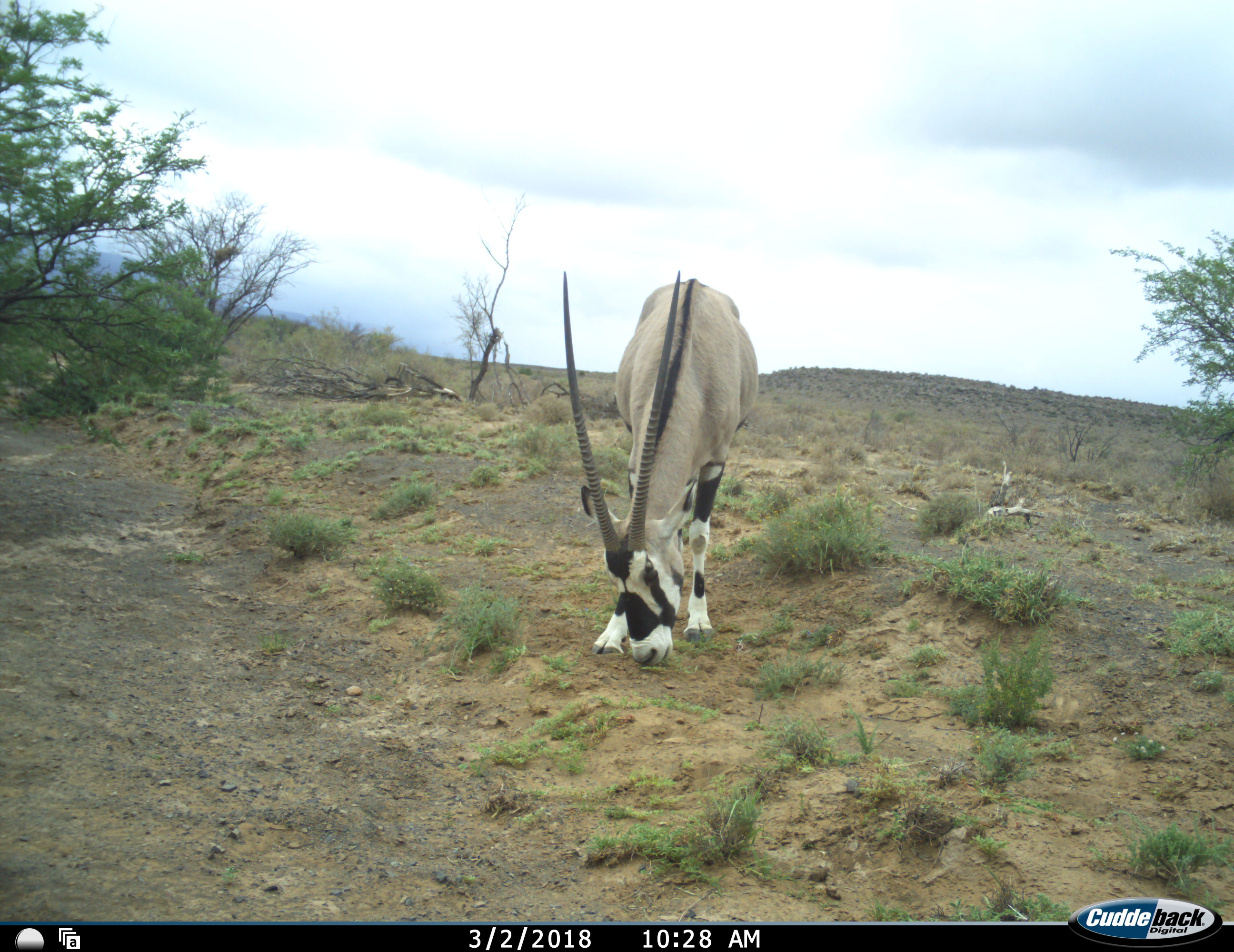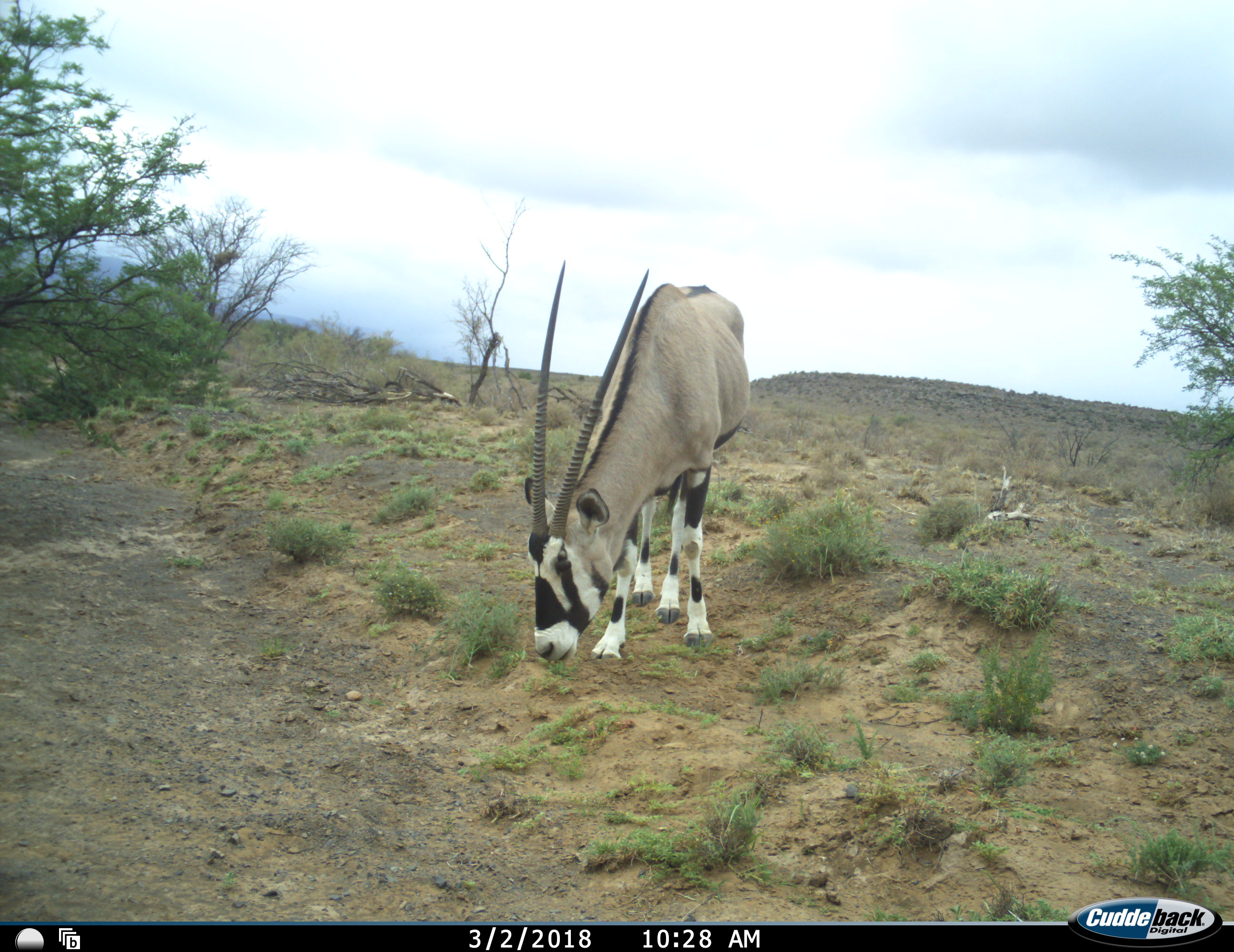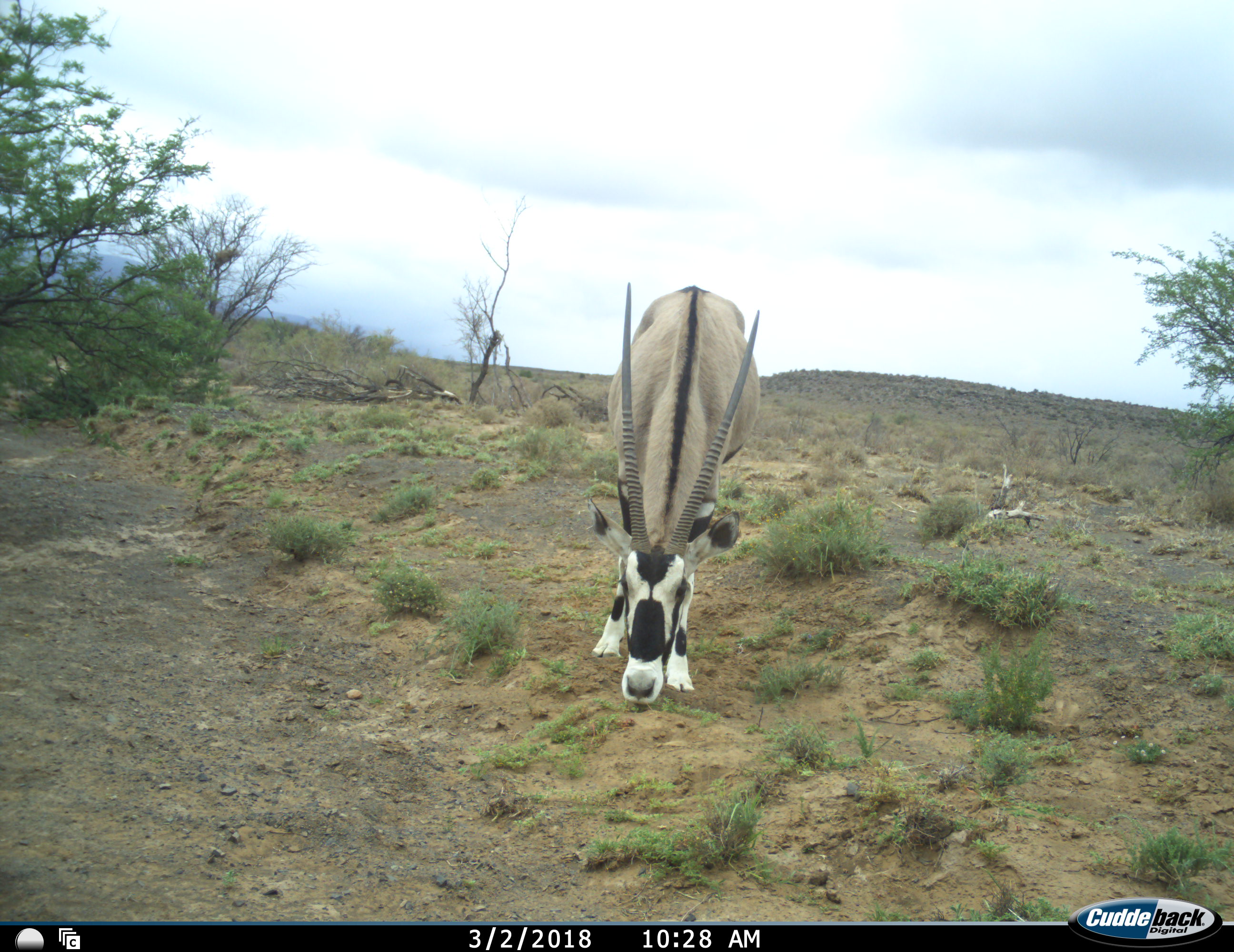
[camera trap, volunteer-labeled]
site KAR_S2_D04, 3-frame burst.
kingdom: Animalia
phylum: Chordata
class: Mammalia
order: Artiodactyla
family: Bovidae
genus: Oryx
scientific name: Oryx gazella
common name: gemsbok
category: oryx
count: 1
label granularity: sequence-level